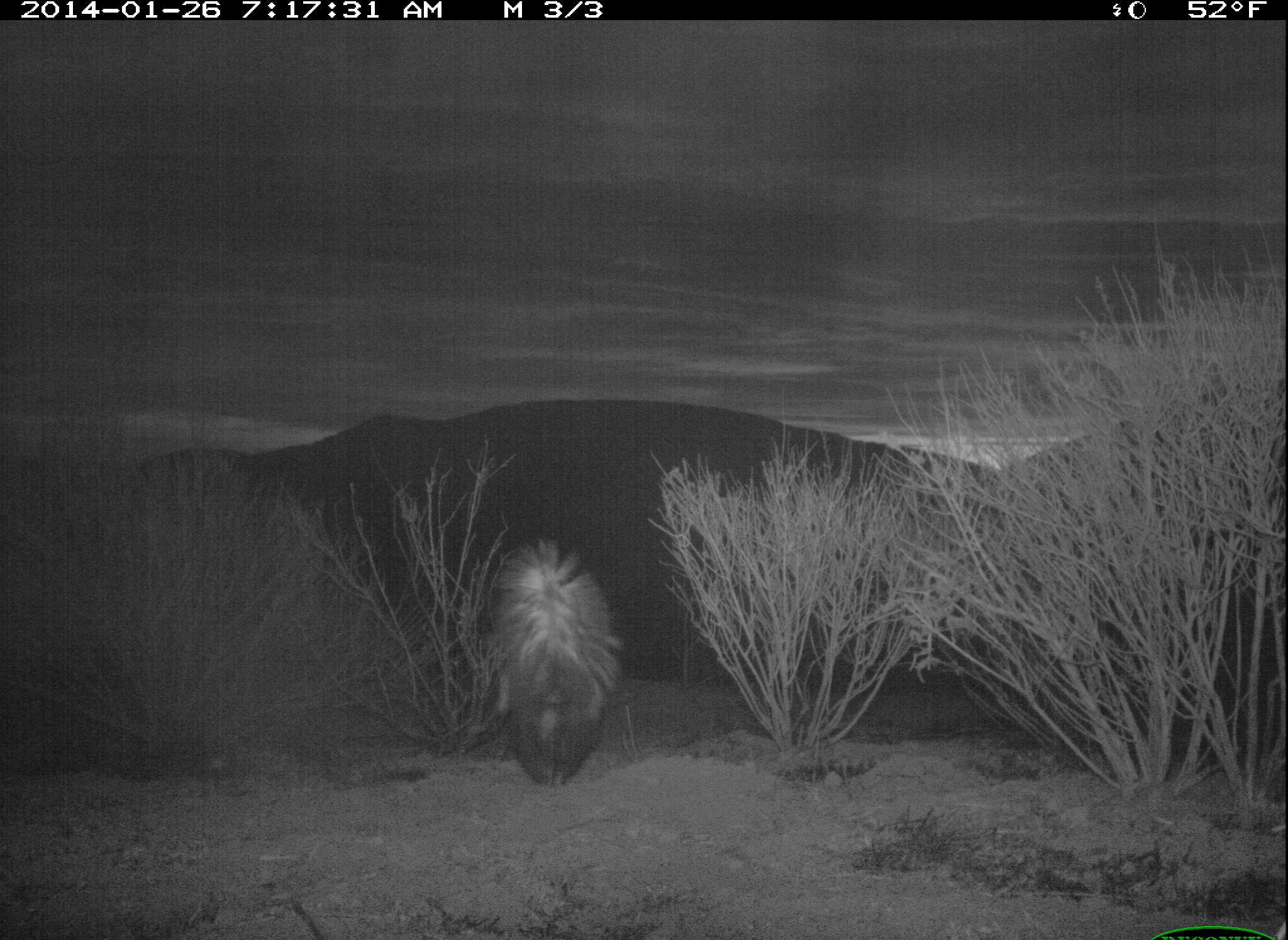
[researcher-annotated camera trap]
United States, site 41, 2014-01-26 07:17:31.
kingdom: Animalia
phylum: Chordata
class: Mammalia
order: Carnivora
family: Mephitidae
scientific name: Mephitidae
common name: skunk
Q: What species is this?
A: Skunk (Mephitidae).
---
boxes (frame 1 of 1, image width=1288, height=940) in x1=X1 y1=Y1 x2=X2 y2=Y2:
skunk: x1=485 y1=537 x2=626 y2=787